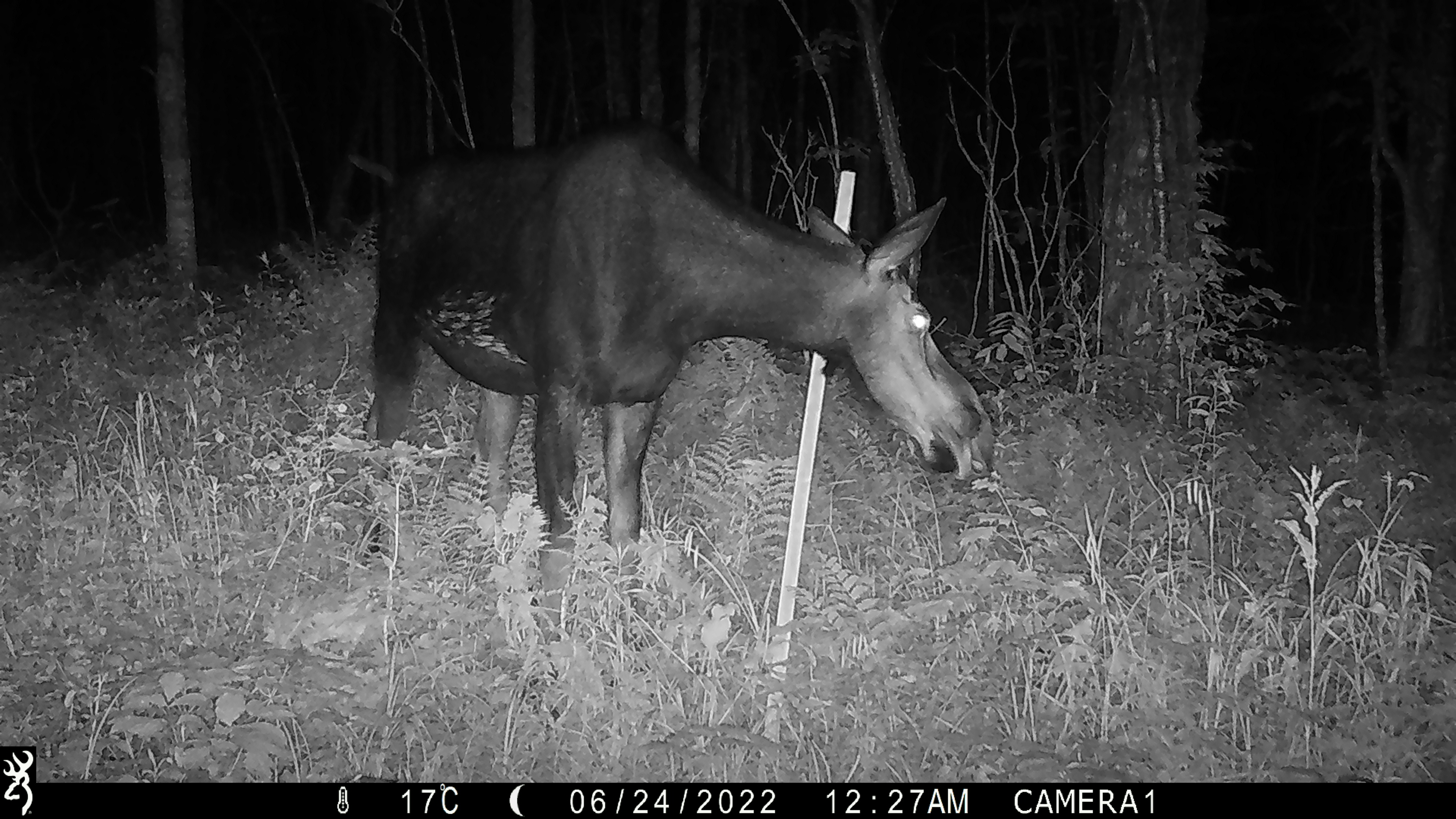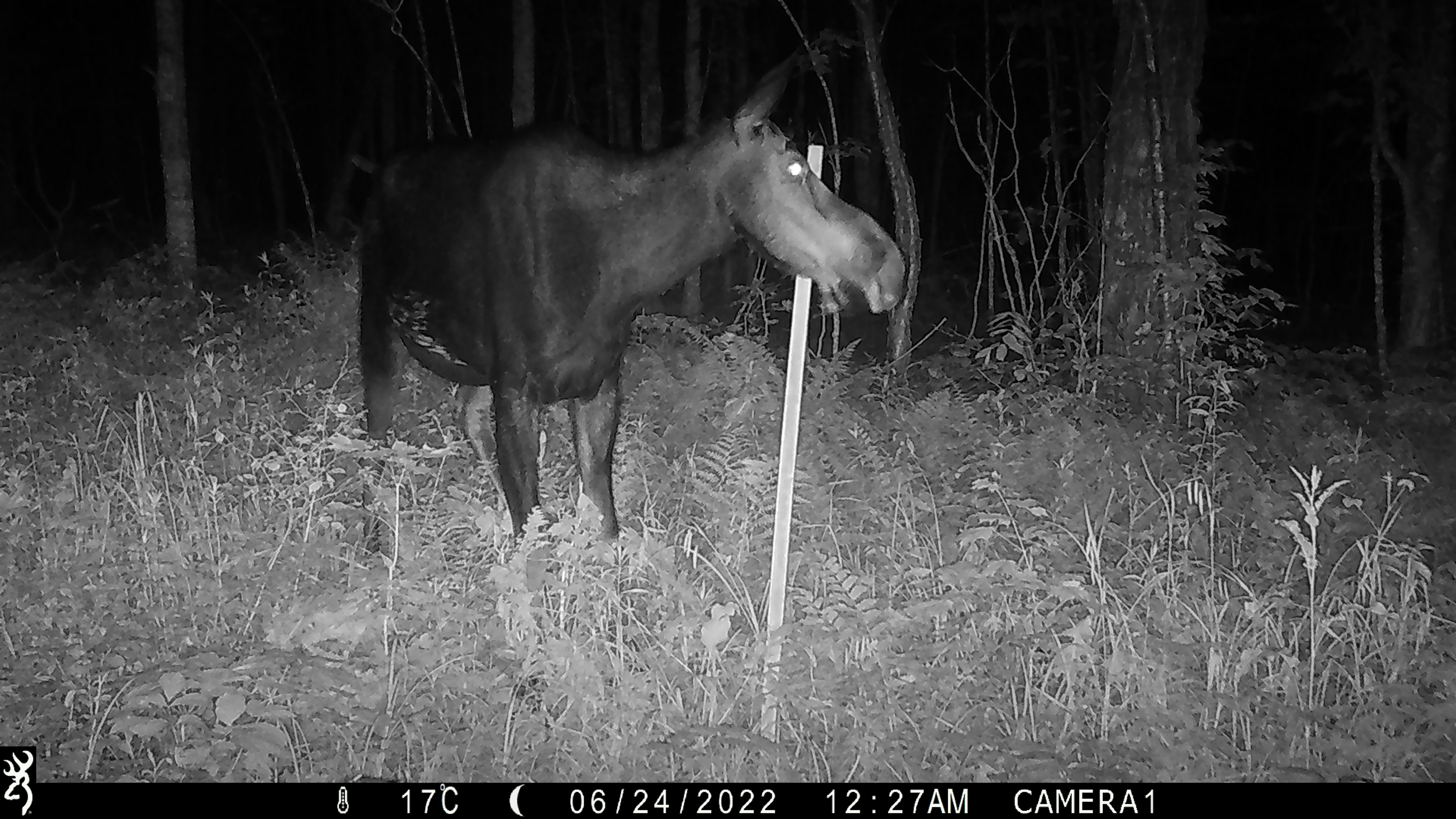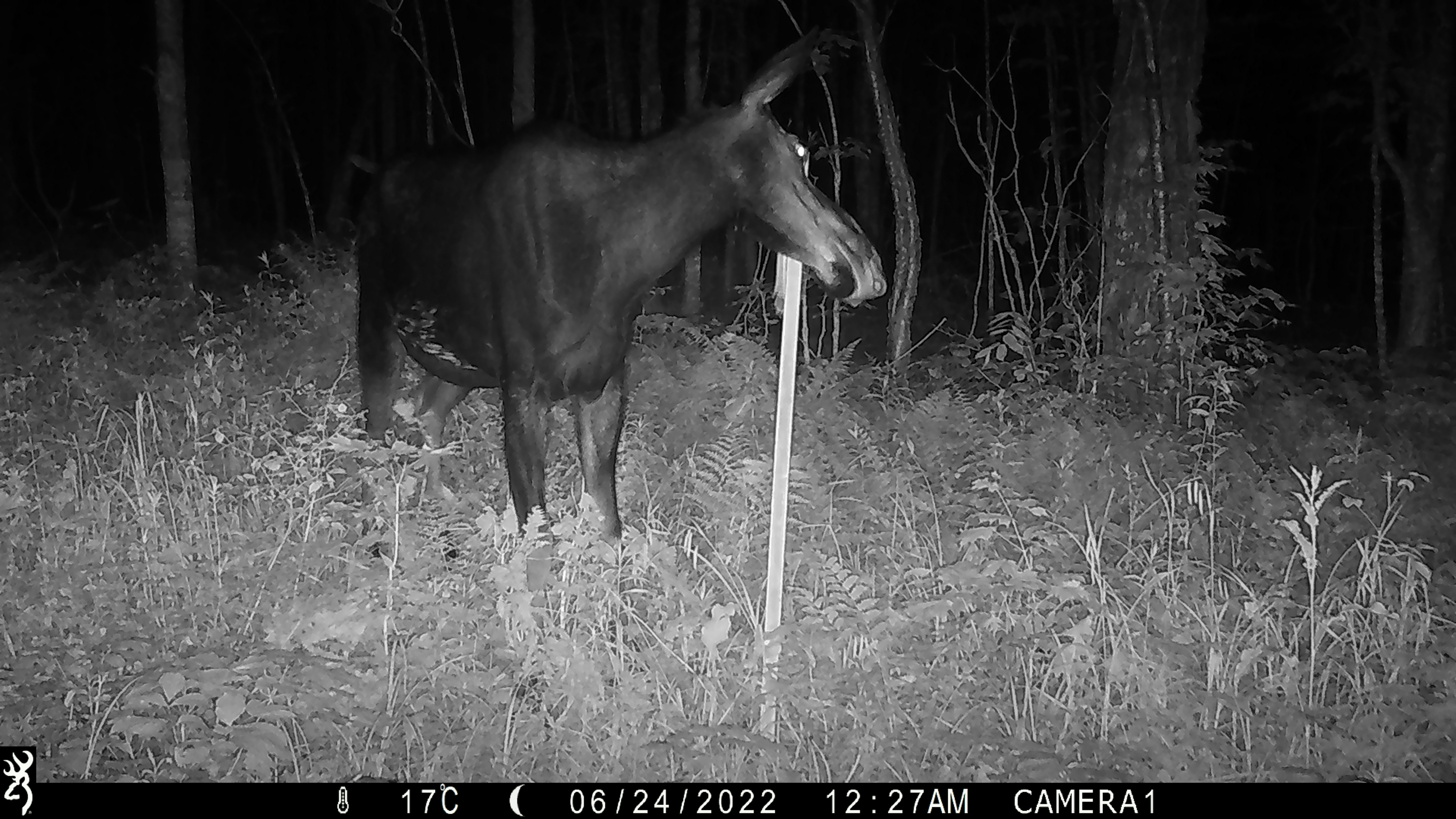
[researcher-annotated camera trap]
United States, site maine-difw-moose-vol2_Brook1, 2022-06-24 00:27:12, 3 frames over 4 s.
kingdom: Animalia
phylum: Chordata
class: Mammalia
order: Artiodactyla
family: Cervidae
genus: Alces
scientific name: Alces alces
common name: moose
Moose (Alces alces).